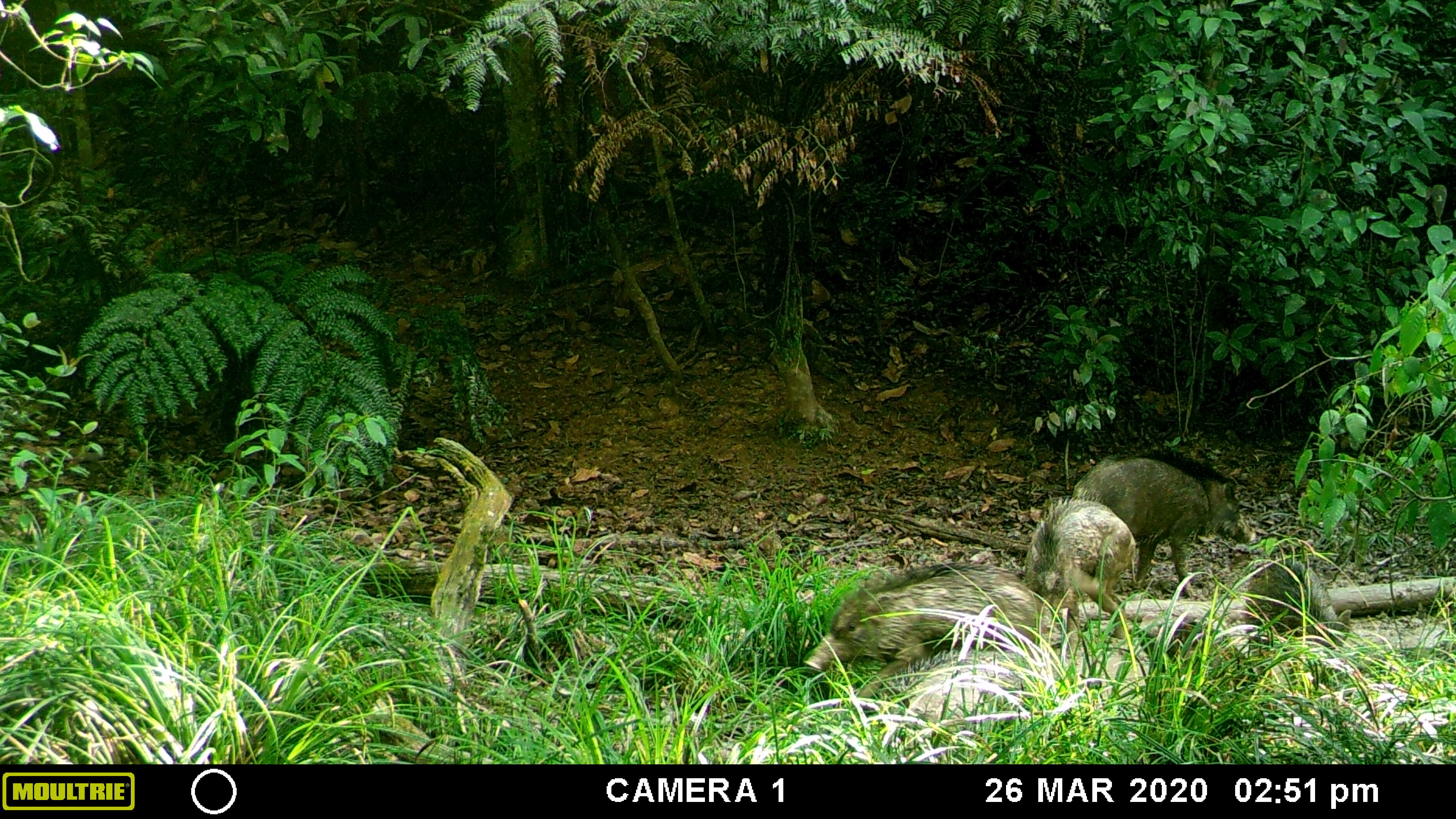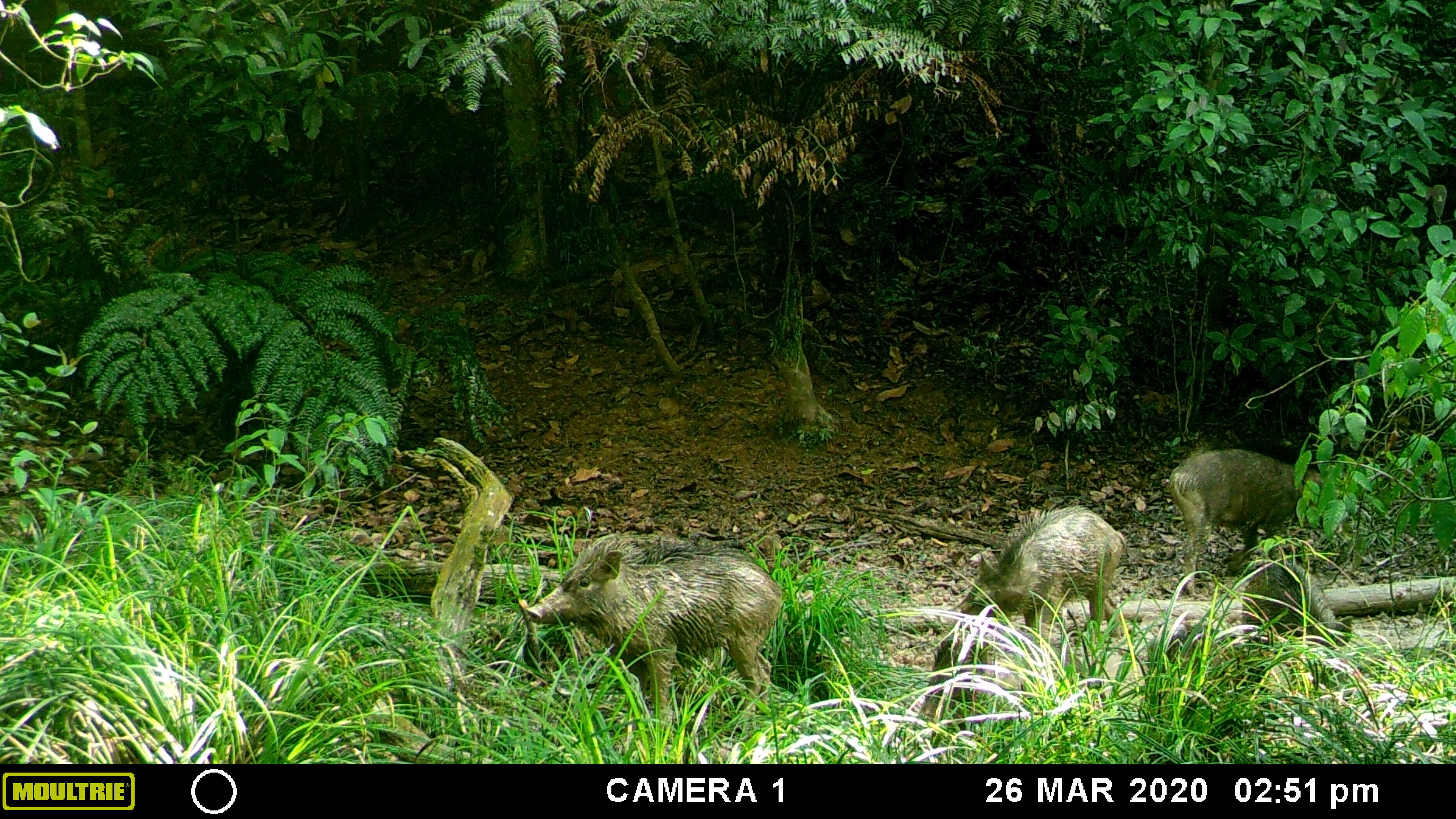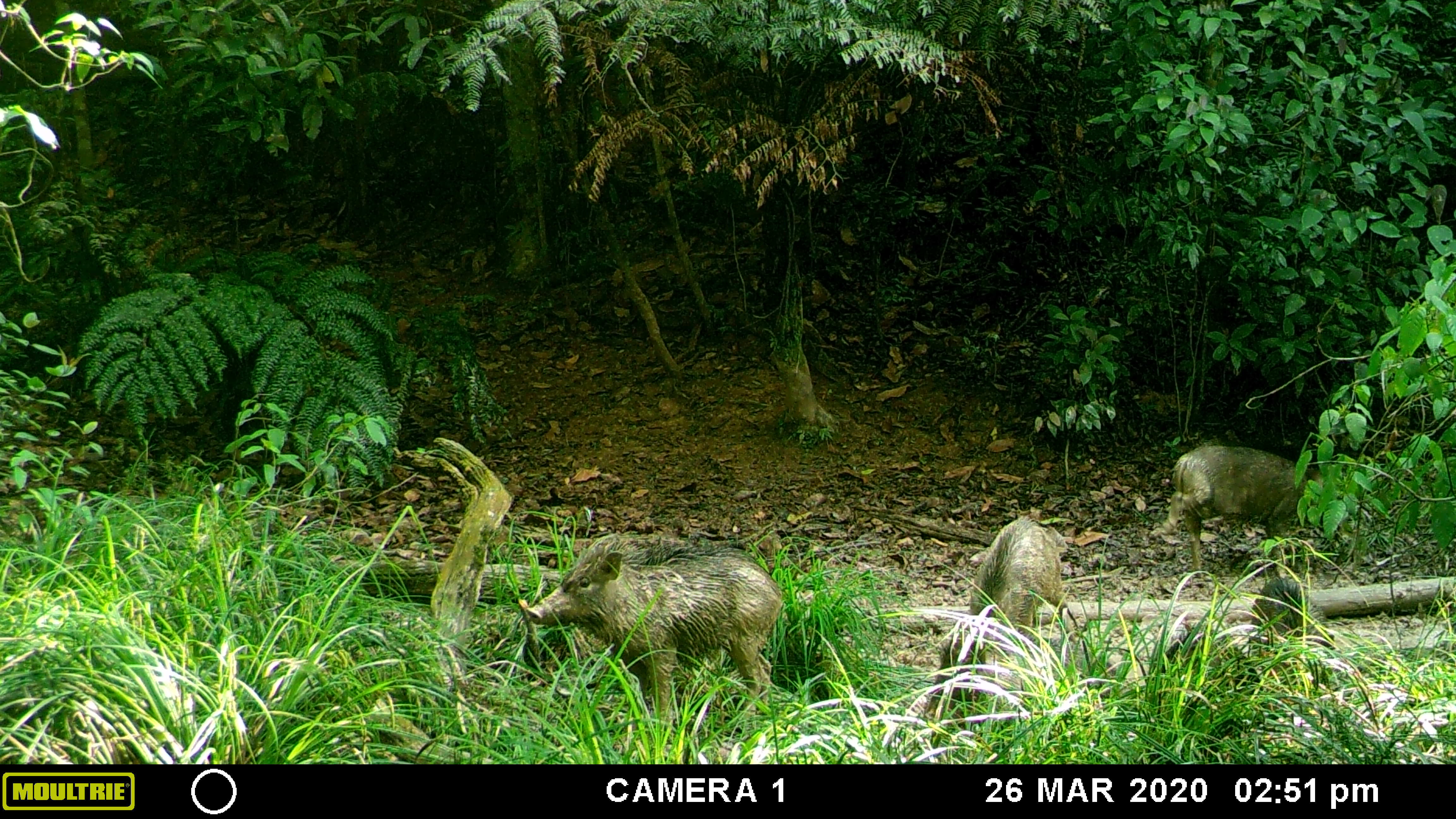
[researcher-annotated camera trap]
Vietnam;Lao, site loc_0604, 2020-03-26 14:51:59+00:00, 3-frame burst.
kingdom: Animalia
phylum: Chordata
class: Mammalia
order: Artiodactyla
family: Suidae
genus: Sus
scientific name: Sus scrofa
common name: eurasian wild pig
Eurasian wild pig (Sus scrofa). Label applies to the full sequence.